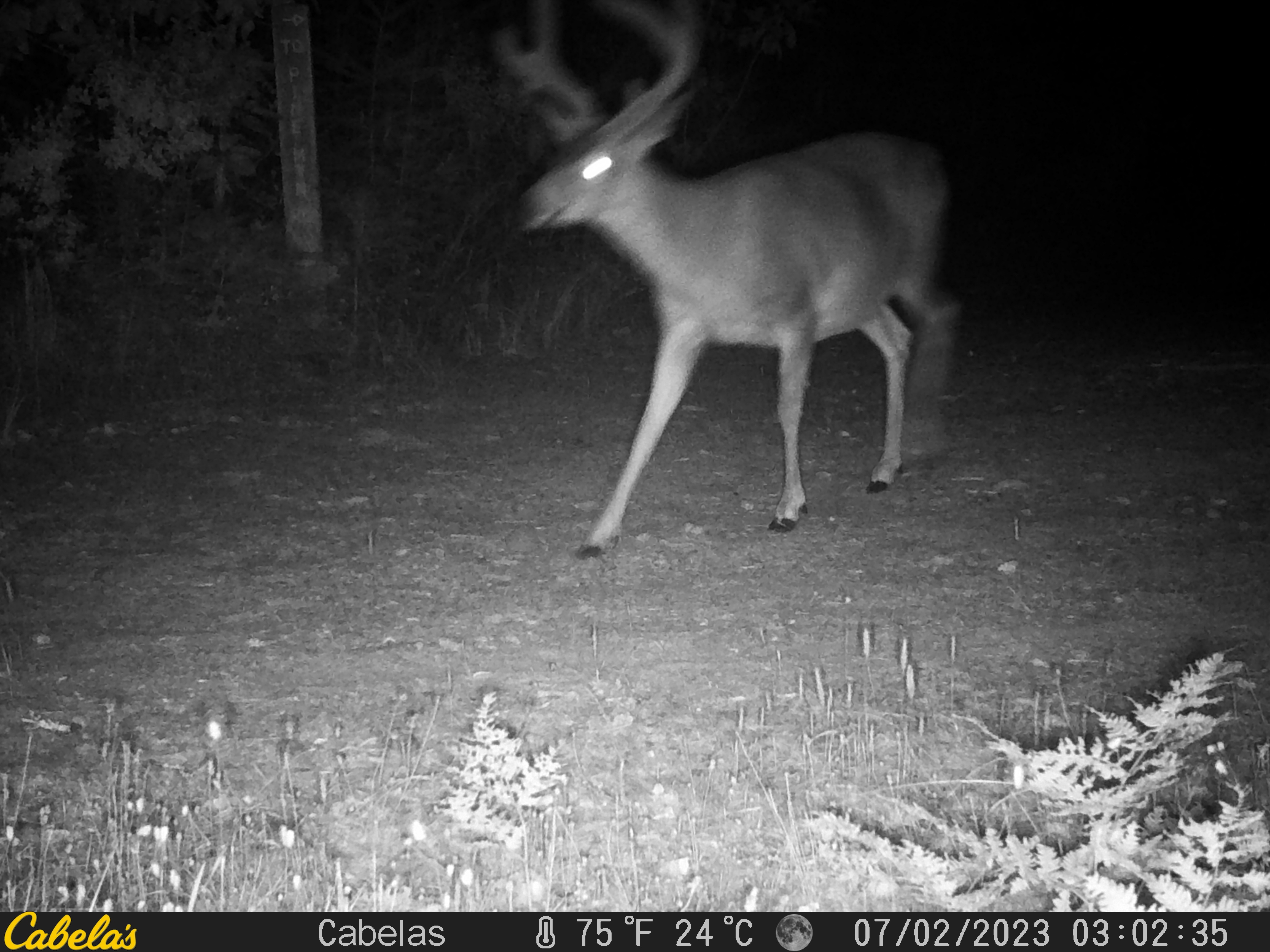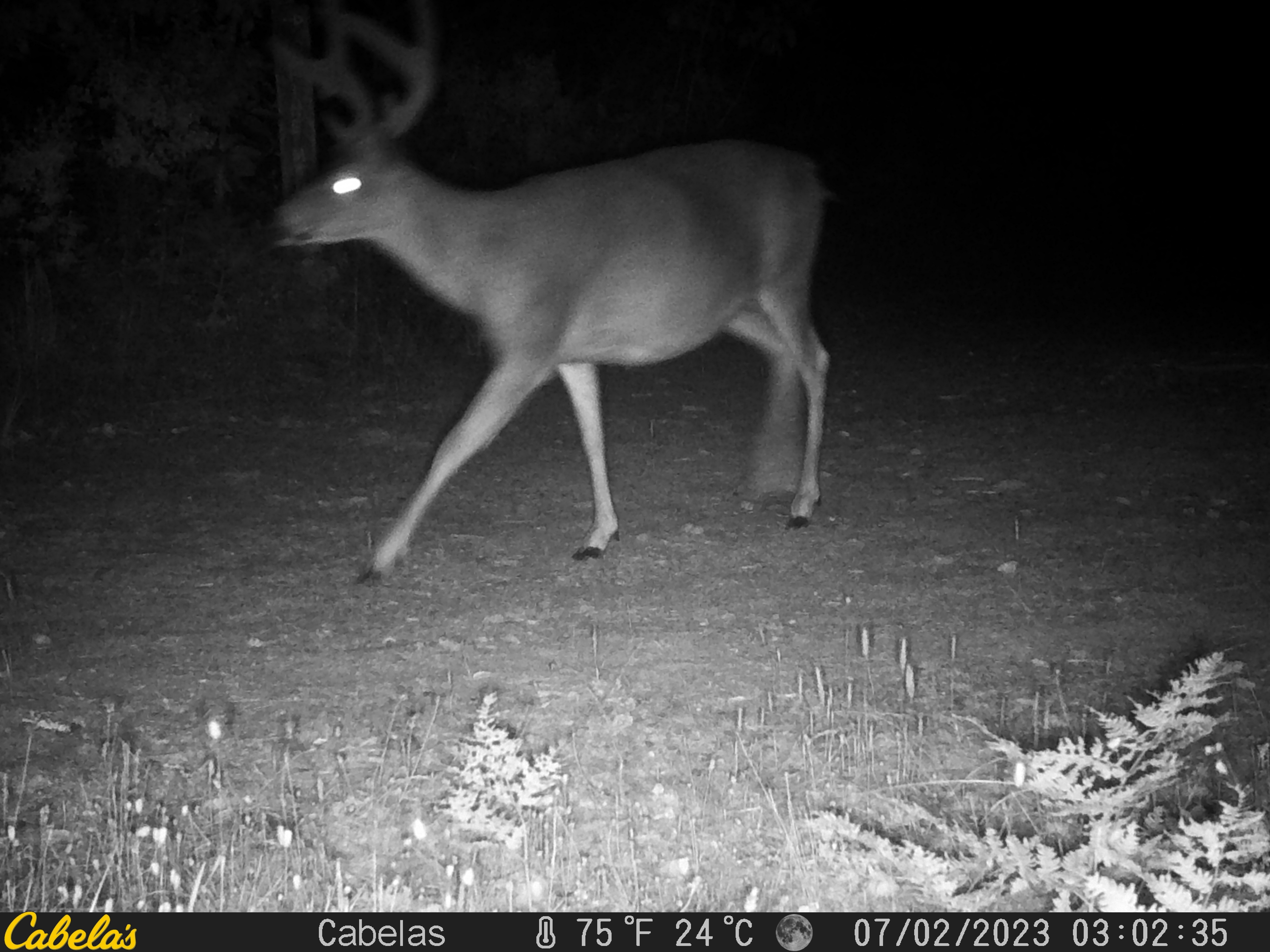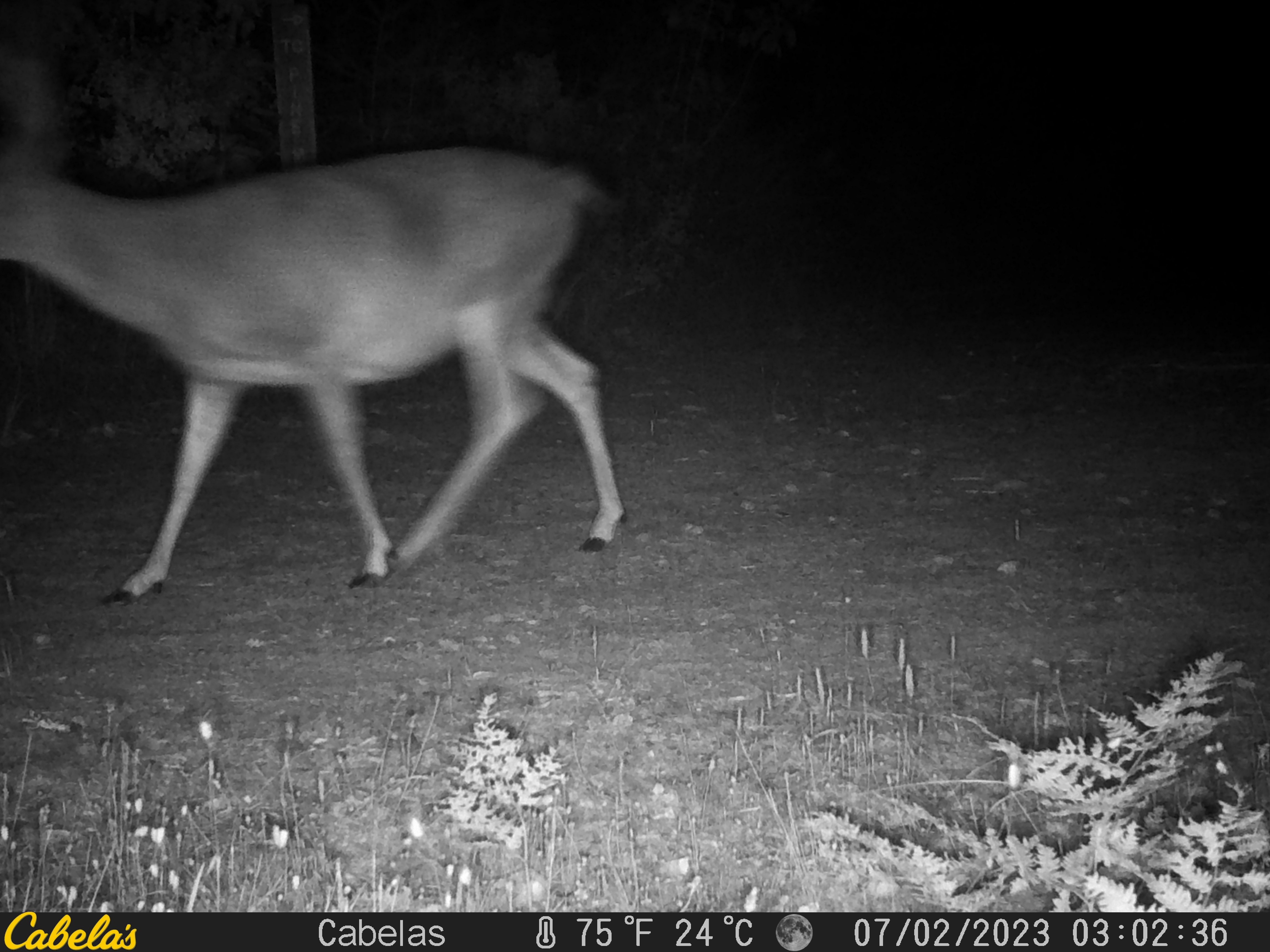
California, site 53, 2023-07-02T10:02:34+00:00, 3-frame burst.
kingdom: Animalia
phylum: Chordata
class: Mammalia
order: Artiodactyla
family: Cervidae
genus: Odocoileus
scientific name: Odocoileus hemionus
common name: mule deer